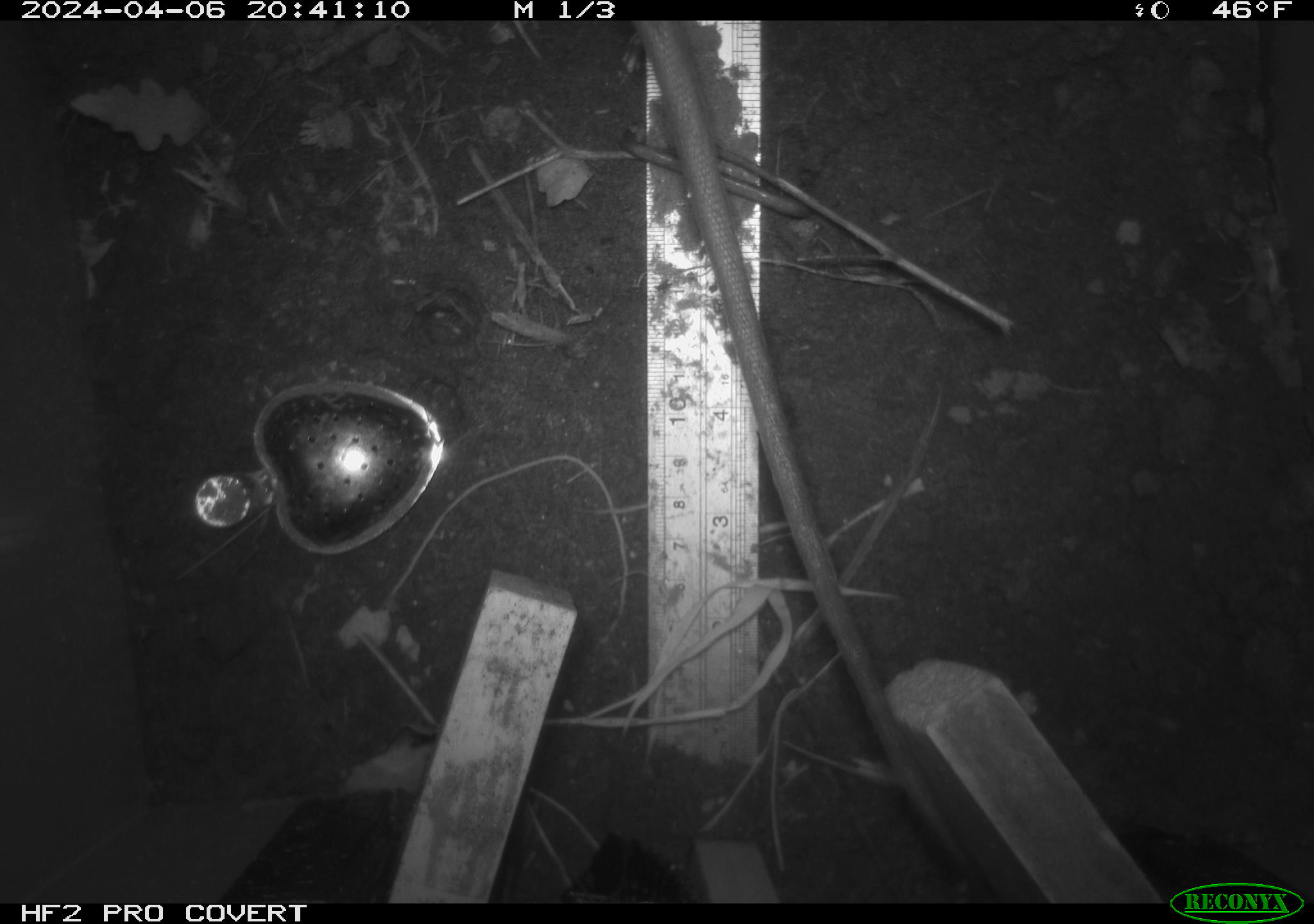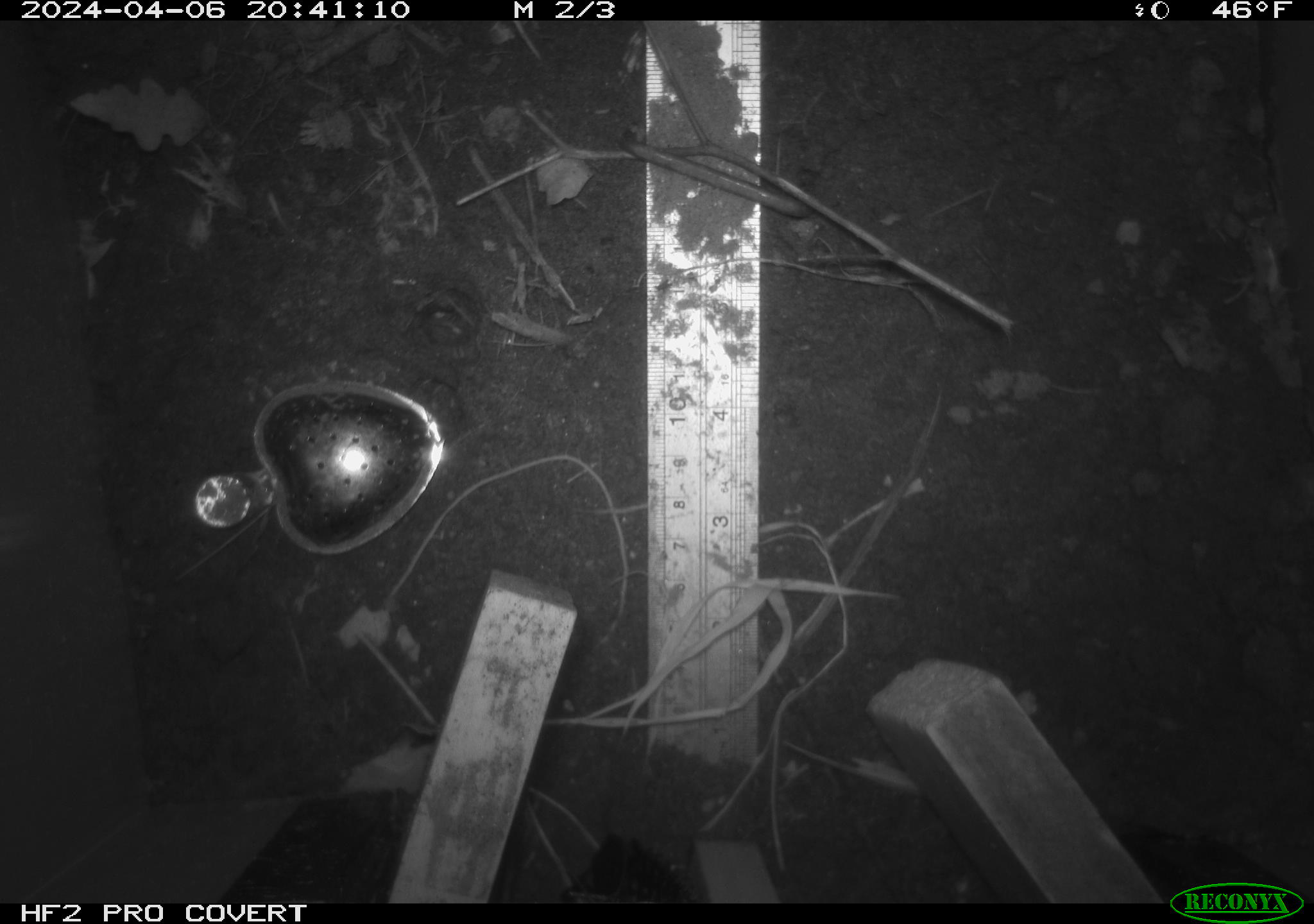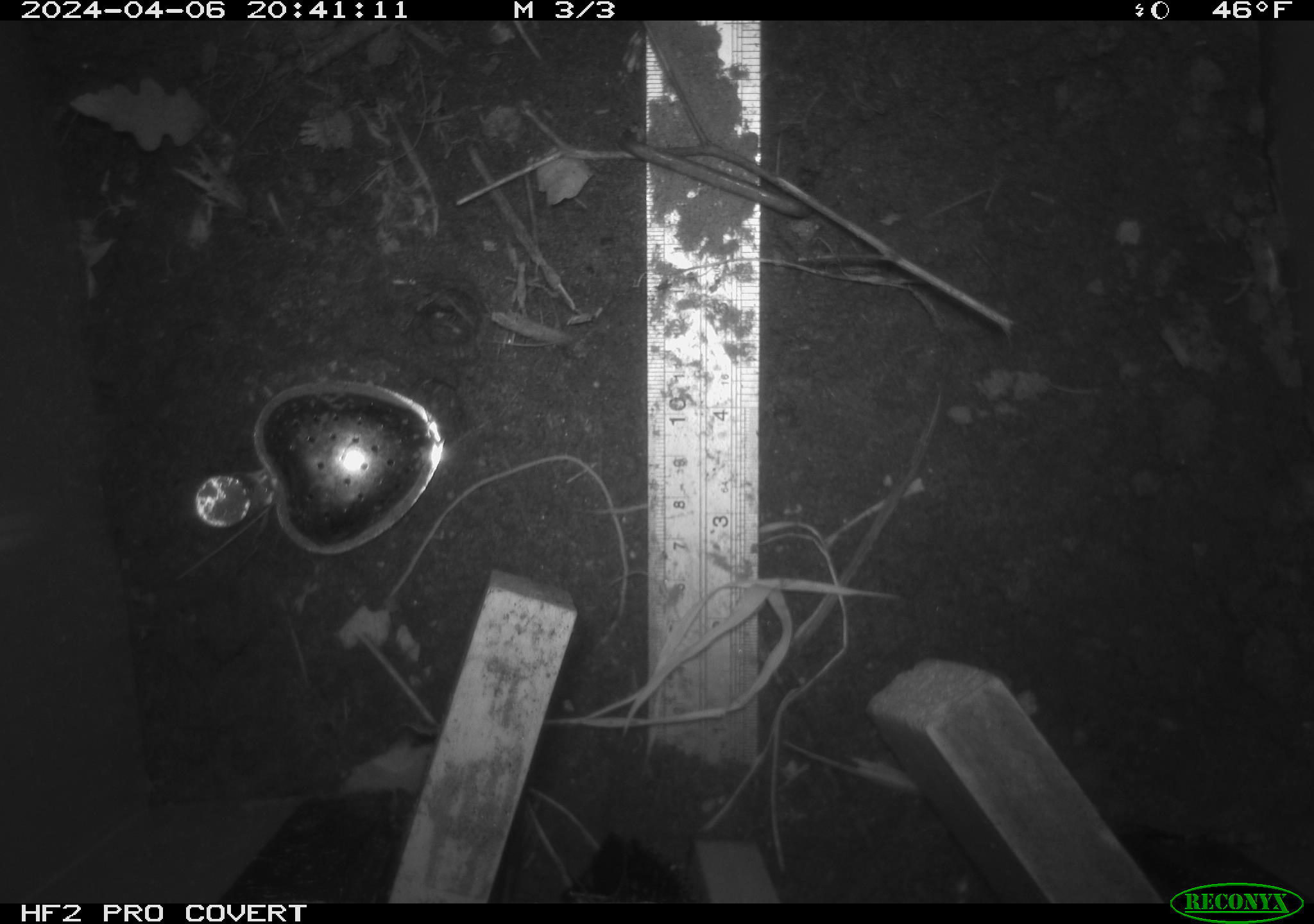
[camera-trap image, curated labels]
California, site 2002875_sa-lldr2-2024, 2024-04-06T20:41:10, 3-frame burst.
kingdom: Animalia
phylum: Chordata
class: Mammalia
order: Rodentia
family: Muridae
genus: Rattus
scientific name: Rattus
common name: rat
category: rattus species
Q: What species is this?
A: Rattus species (rat) (Rattus).